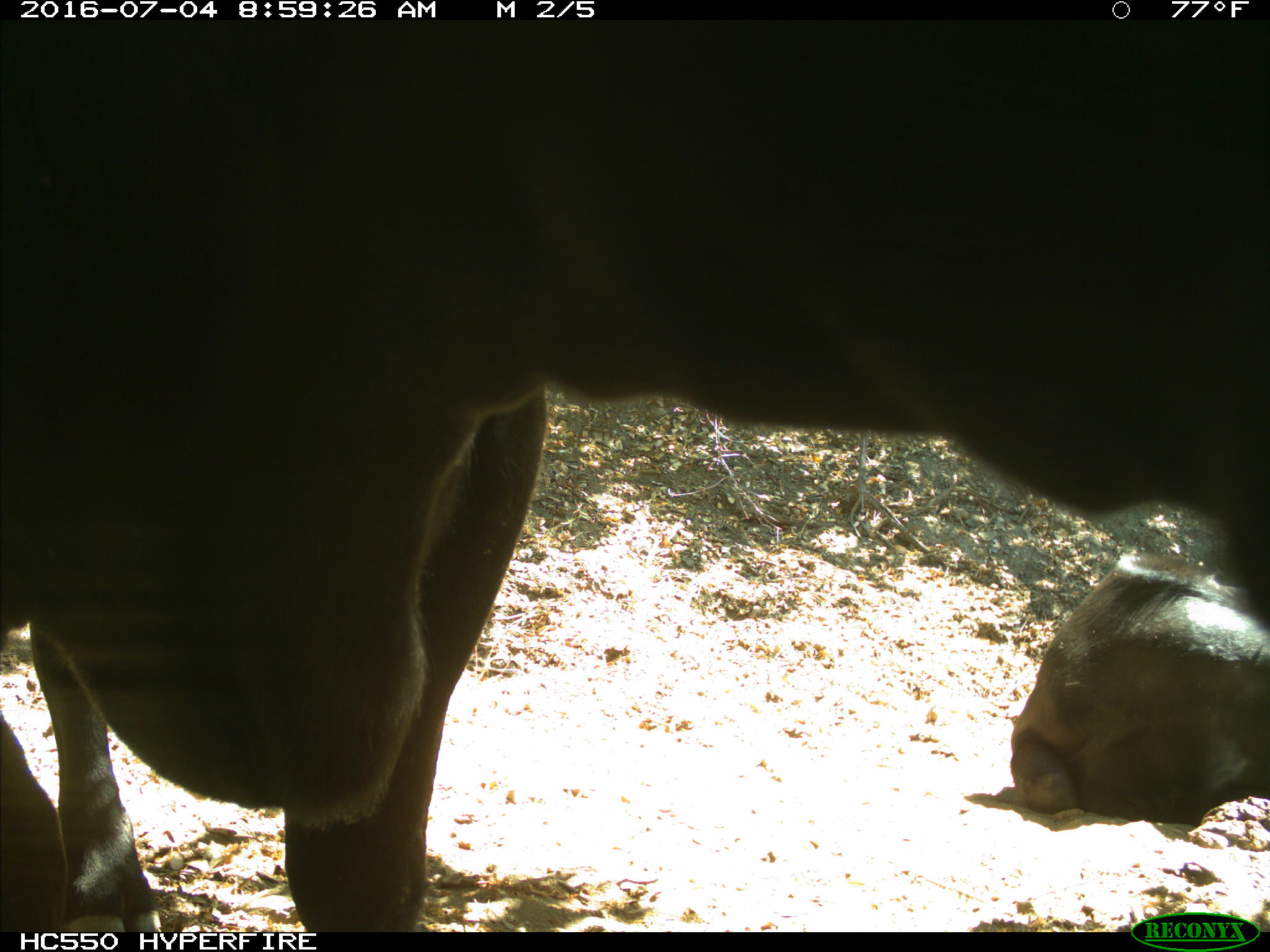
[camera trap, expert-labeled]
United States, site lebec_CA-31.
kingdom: Animalia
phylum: Chordata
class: Mammalia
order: Artiodactyla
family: Bovidae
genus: Bos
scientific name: Bos taurus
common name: domestic cow